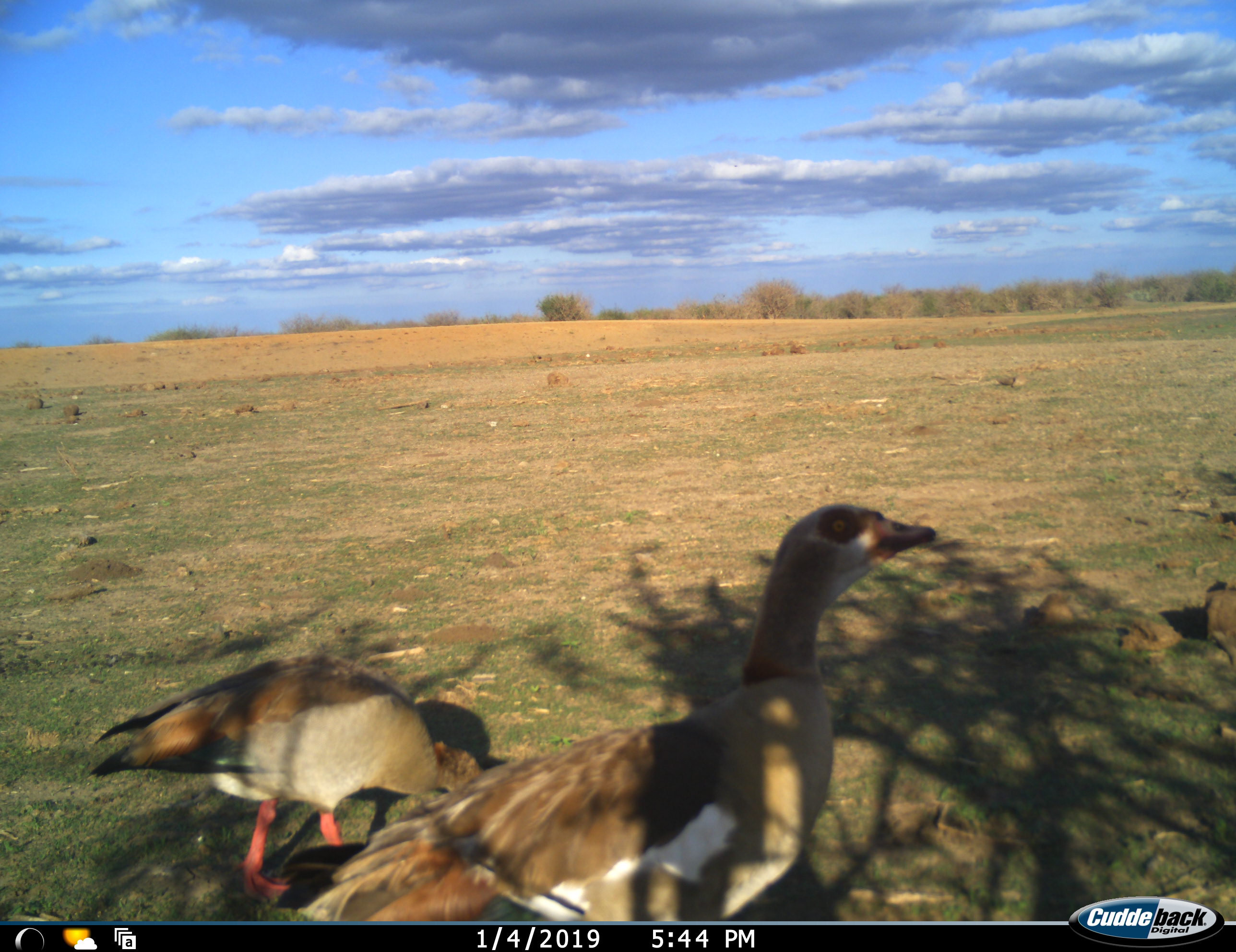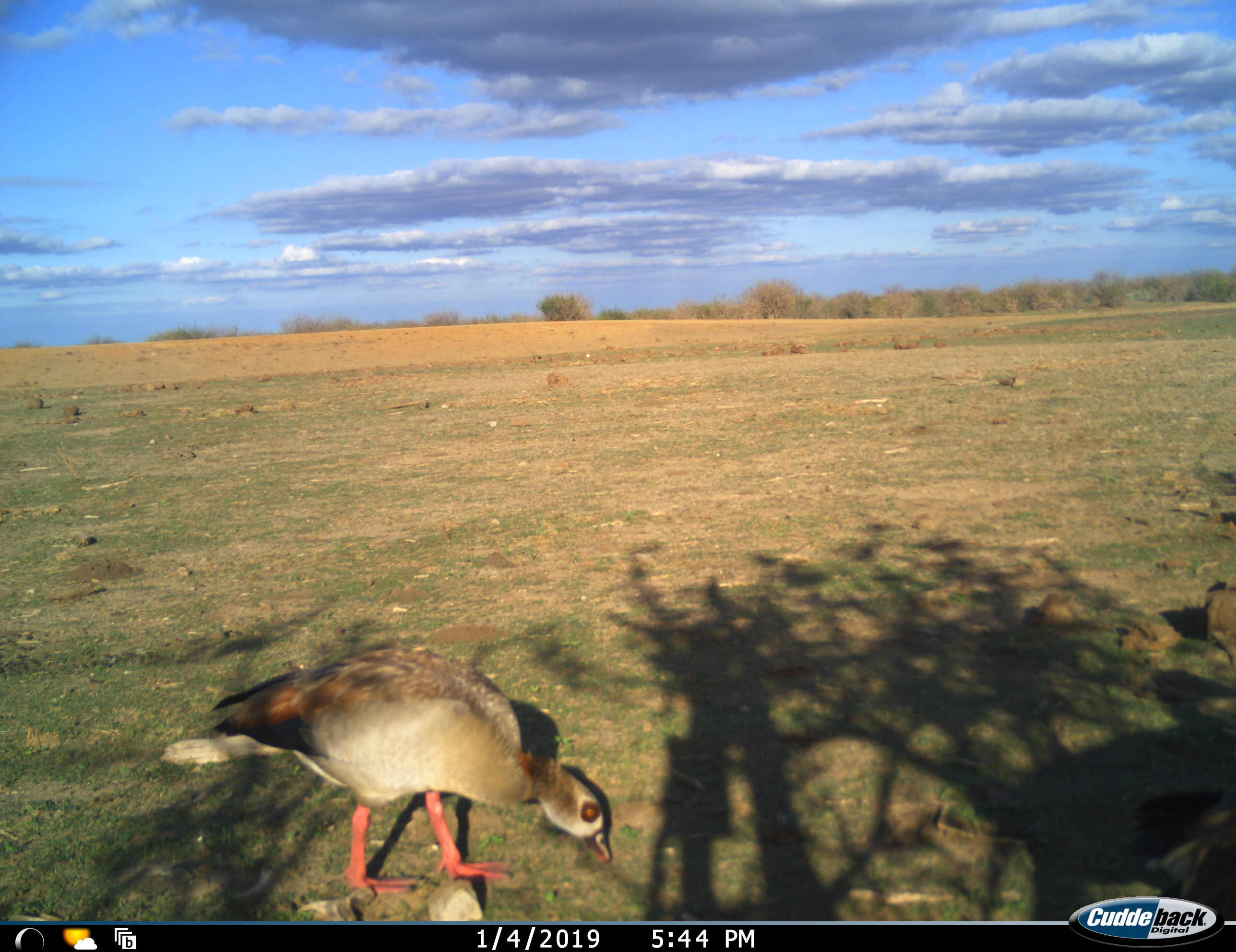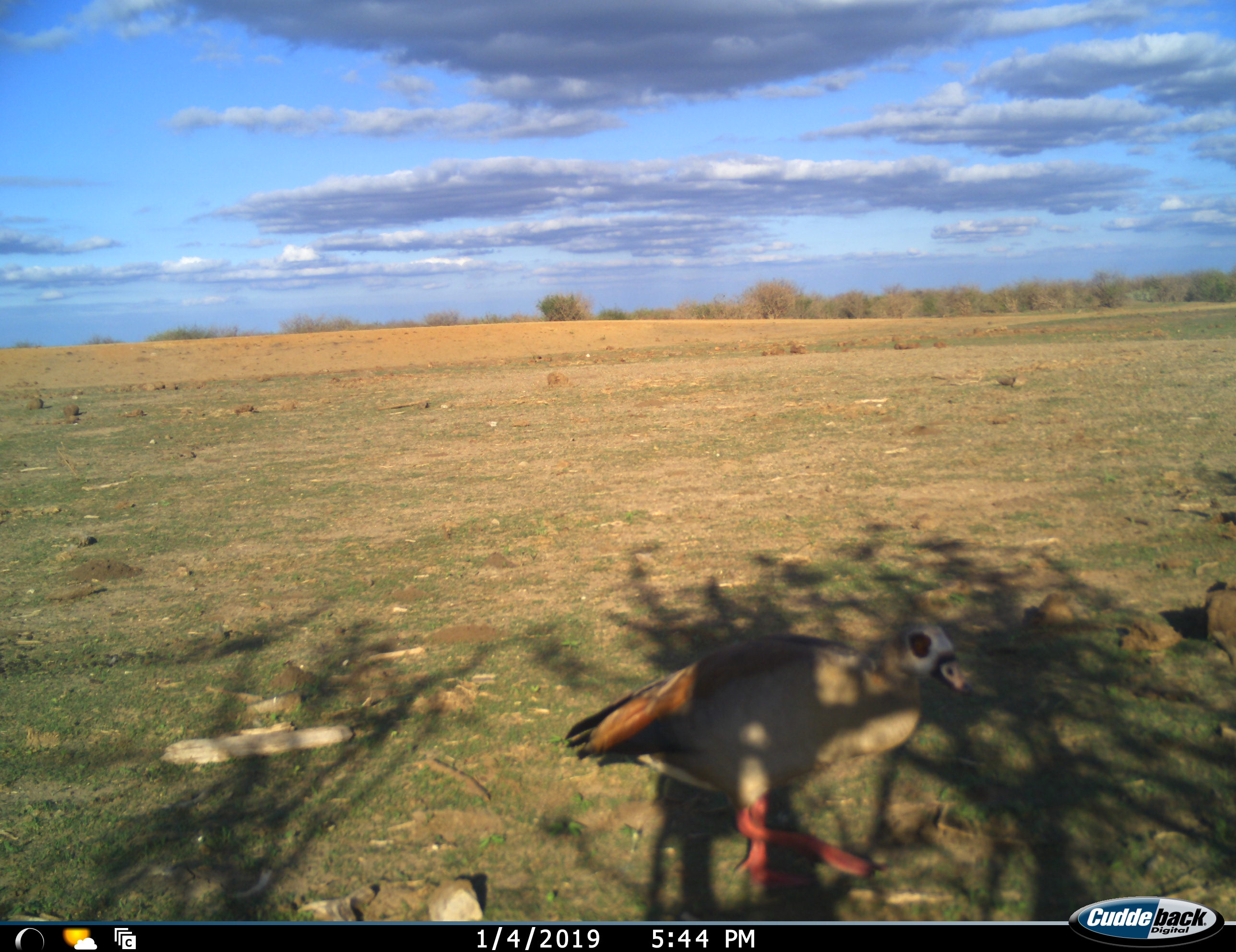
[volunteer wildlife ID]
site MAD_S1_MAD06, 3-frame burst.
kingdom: Animalia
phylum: Chordata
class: Aves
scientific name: Aves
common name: bird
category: birdother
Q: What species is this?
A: Birdother (bird) (Aves).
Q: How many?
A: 2.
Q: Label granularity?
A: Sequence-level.